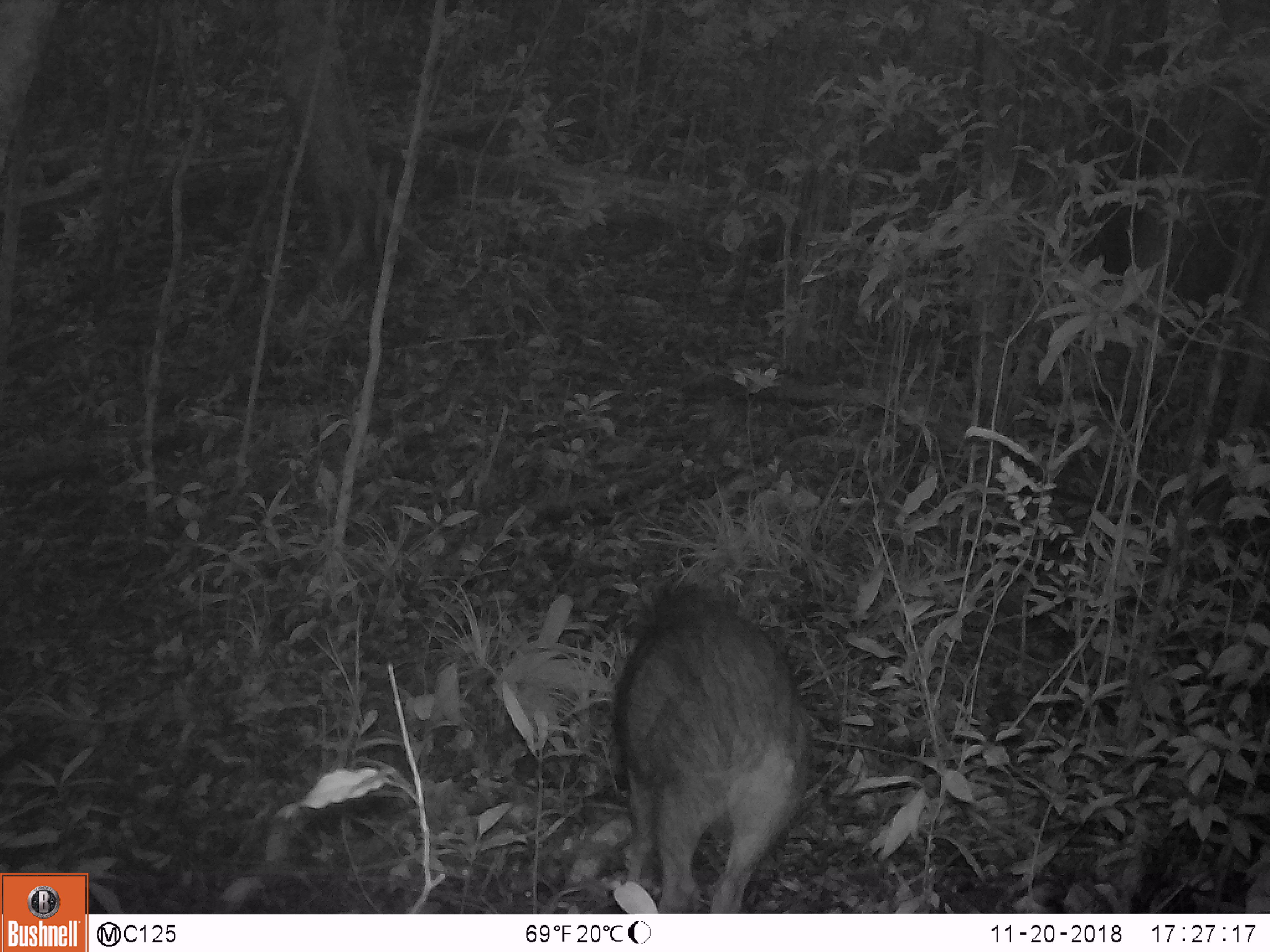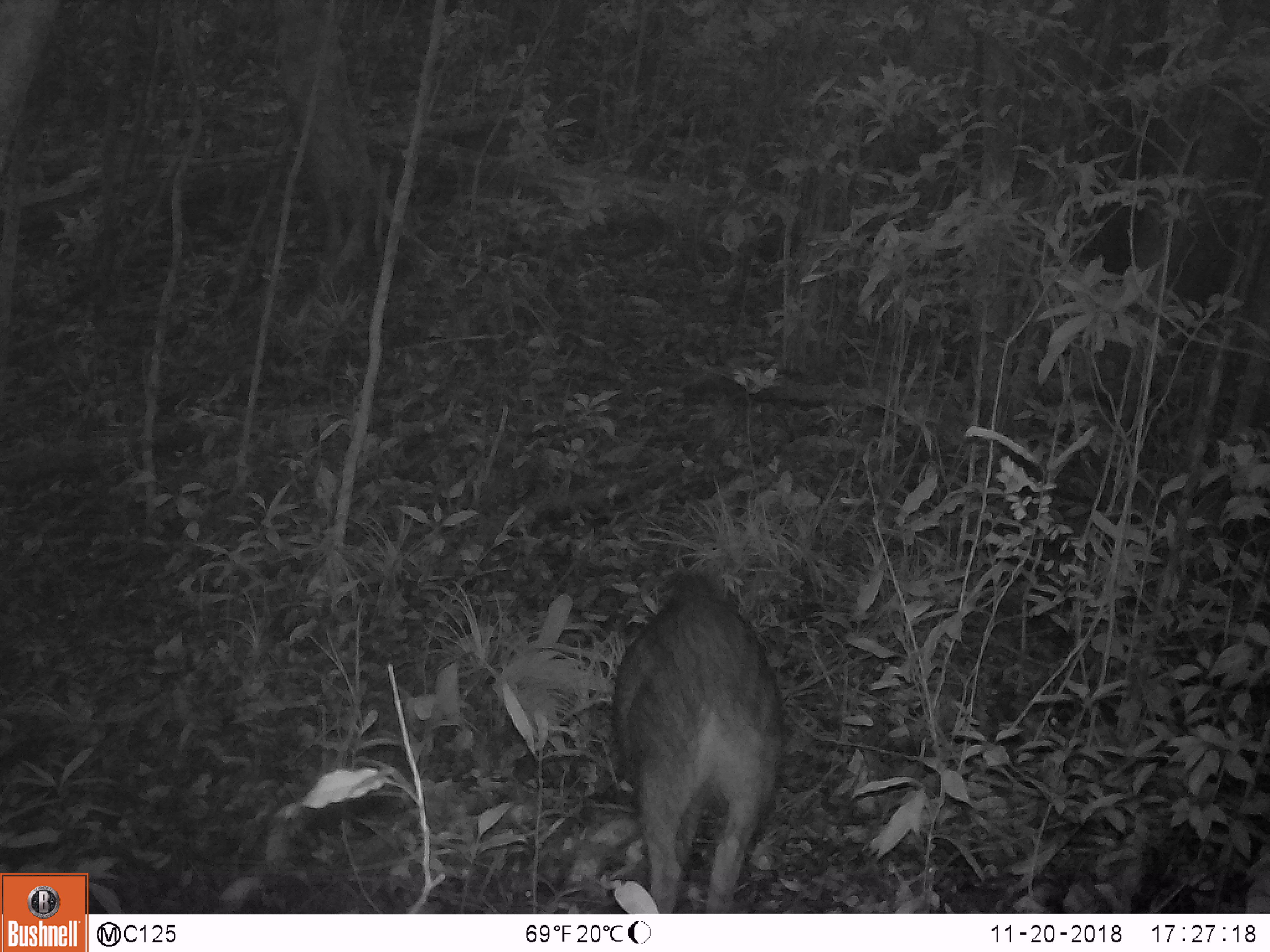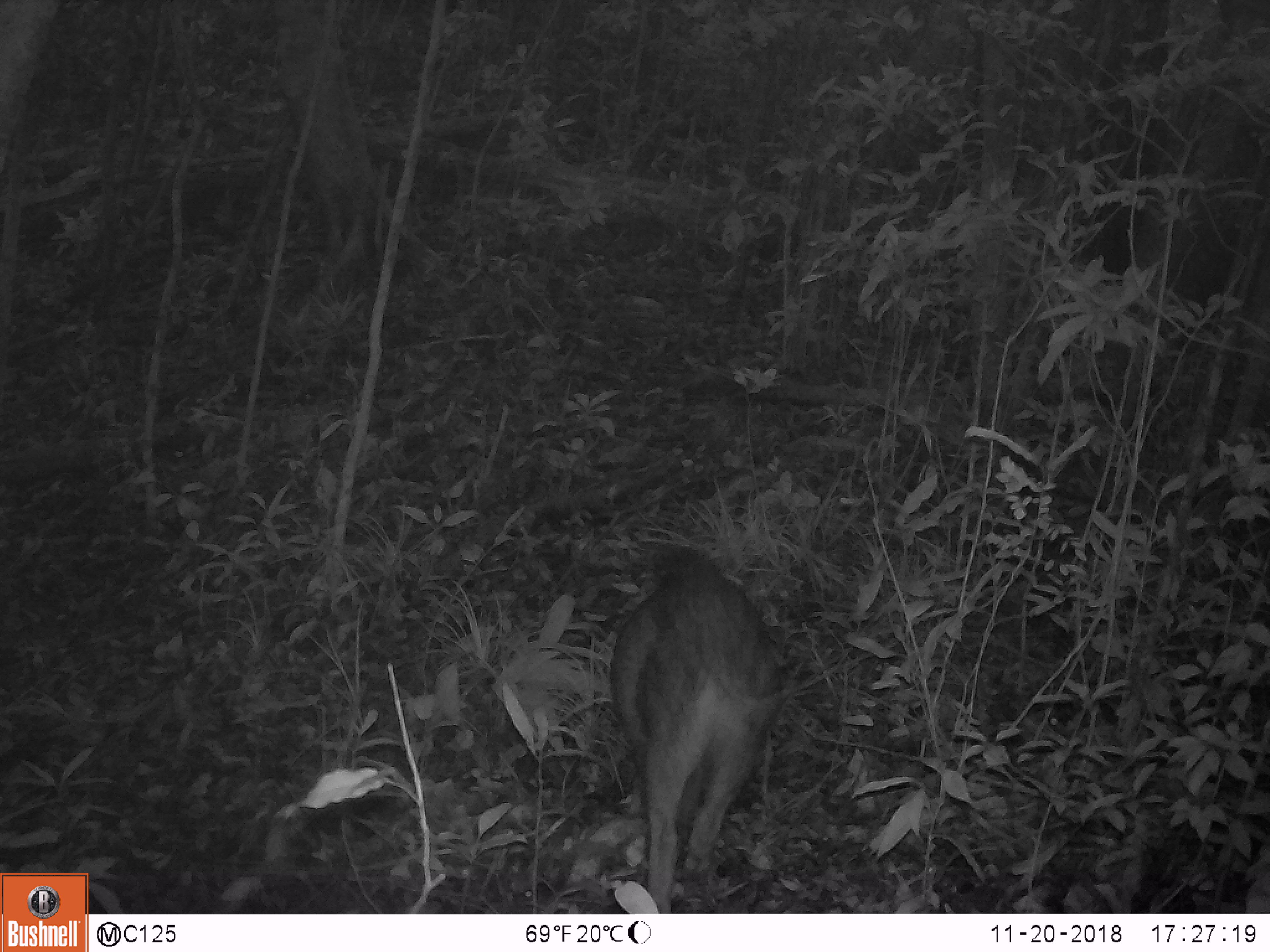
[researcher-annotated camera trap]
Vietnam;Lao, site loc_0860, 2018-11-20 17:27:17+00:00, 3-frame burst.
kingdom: Animalia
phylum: Chordata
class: Mammalia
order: Artiodactyla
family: Suidae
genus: Sus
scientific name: Sus scrofa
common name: eurasian wild pig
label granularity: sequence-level